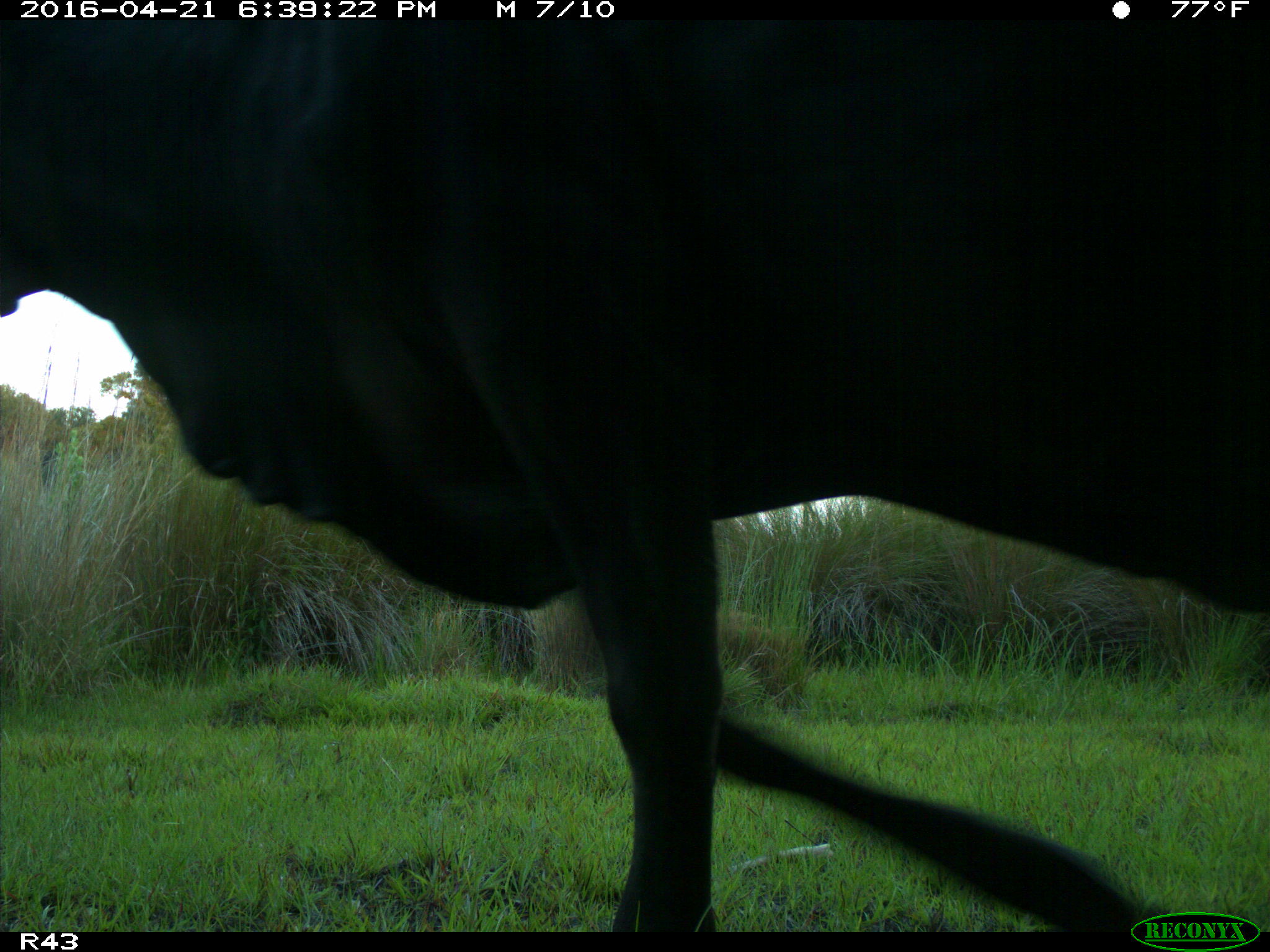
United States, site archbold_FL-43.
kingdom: Animalia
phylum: Chordata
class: Mammalia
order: Artiodactyla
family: Bovidae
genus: Bos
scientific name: Bos taurus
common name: domestic cow